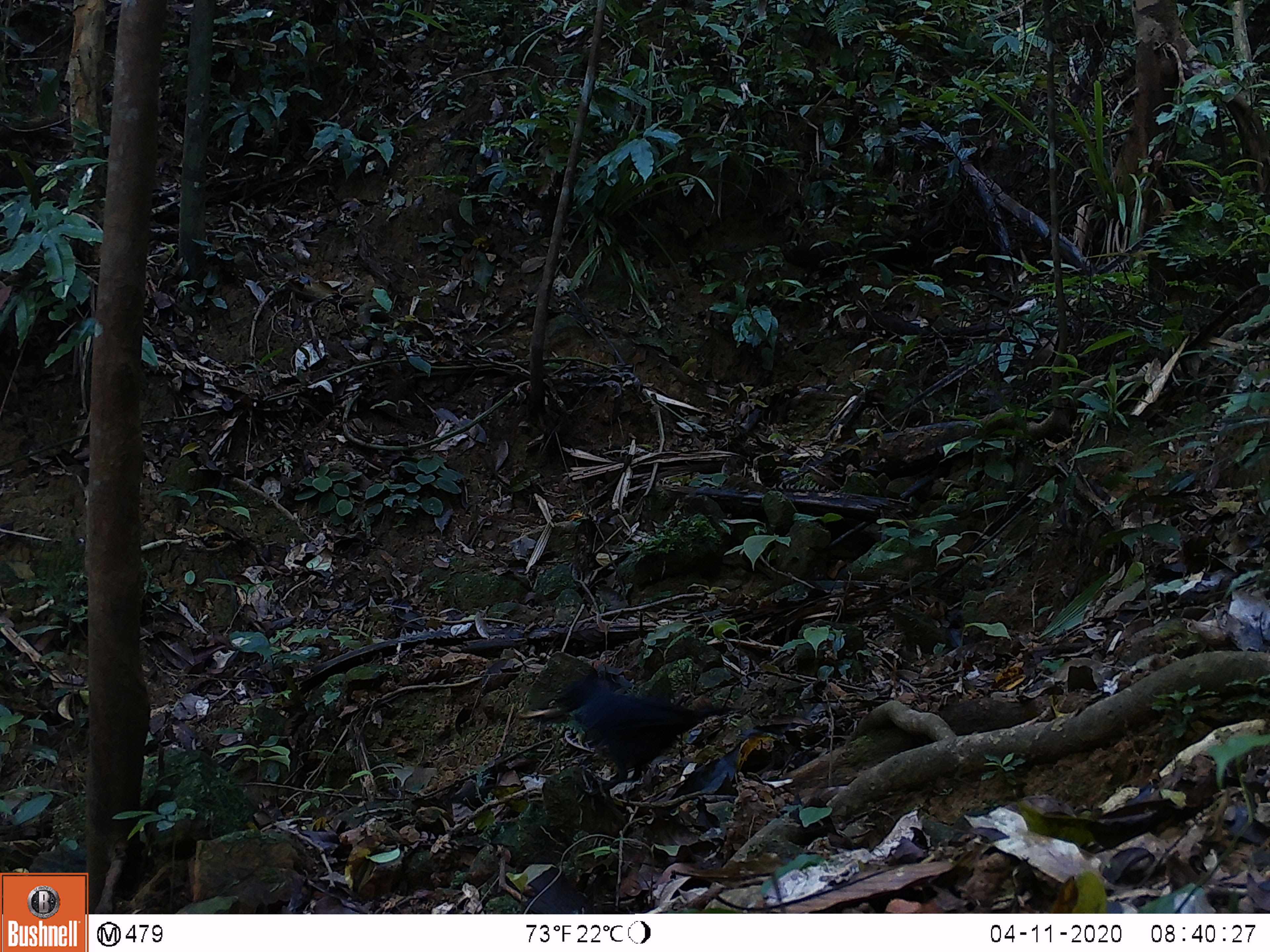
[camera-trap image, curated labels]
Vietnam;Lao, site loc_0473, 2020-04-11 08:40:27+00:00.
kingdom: Animalia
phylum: Chordata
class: Aves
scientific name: Aves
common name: bird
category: unidentified bird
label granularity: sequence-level